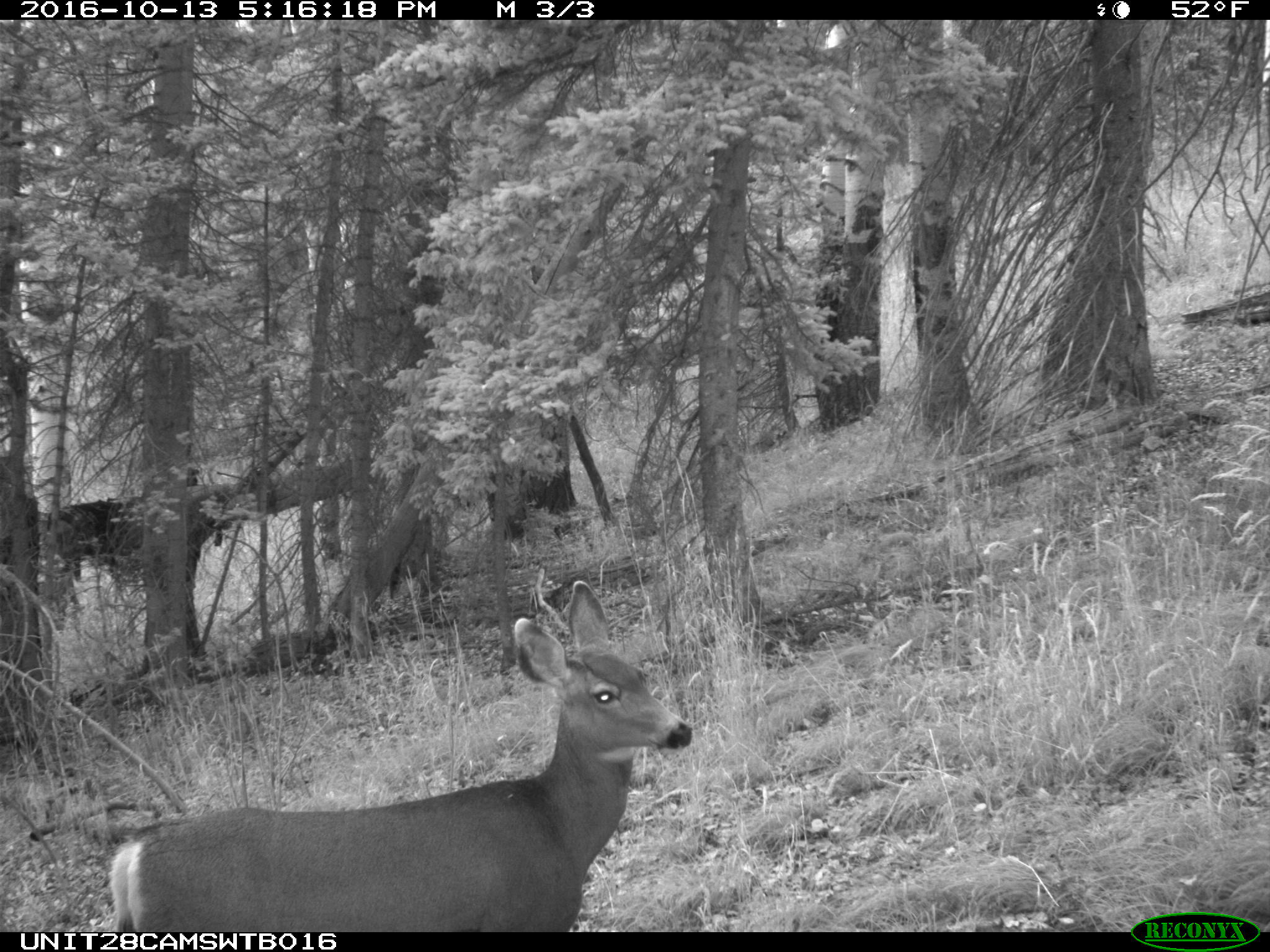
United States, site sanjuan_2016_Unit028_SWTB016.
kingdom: Animalia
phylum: Chordata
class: Mammalia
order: Artiodactyla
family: Cervidae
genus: Odocoileus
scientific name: Odocoileus hemionus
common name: mule deer